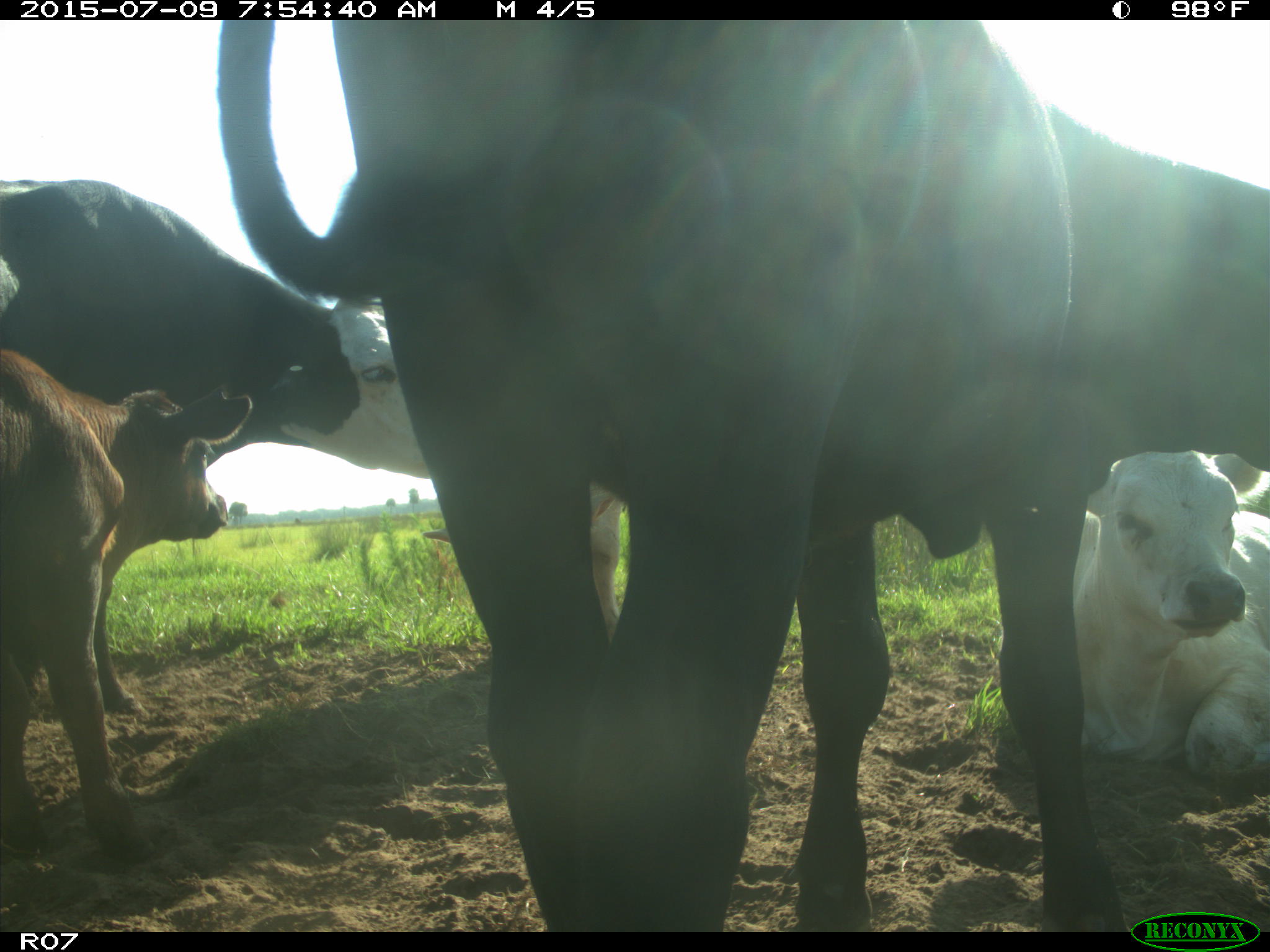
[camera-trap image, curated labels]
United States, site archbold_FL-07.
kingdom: Animalia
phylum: Chordata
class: Mammalia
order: Artiodactyla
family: Bovidae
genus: Bos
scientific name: Bos taurus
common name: domestic cow